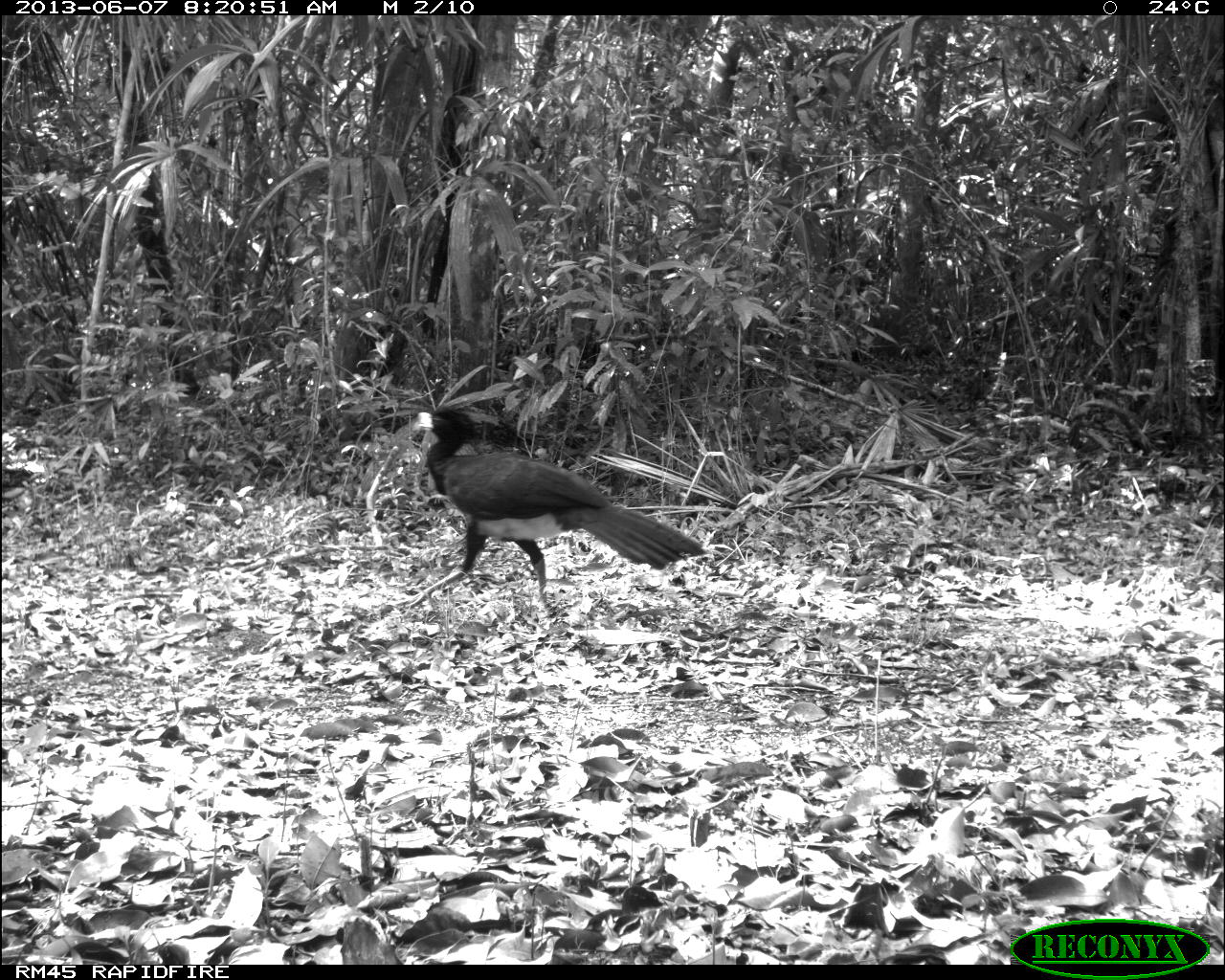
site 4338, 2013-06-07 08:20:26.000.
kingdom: Animalia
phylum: Chordata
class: Aves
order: Galliformes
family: Cracidae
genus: Crax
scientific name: Crax rubra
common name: great curassow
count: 1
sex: male